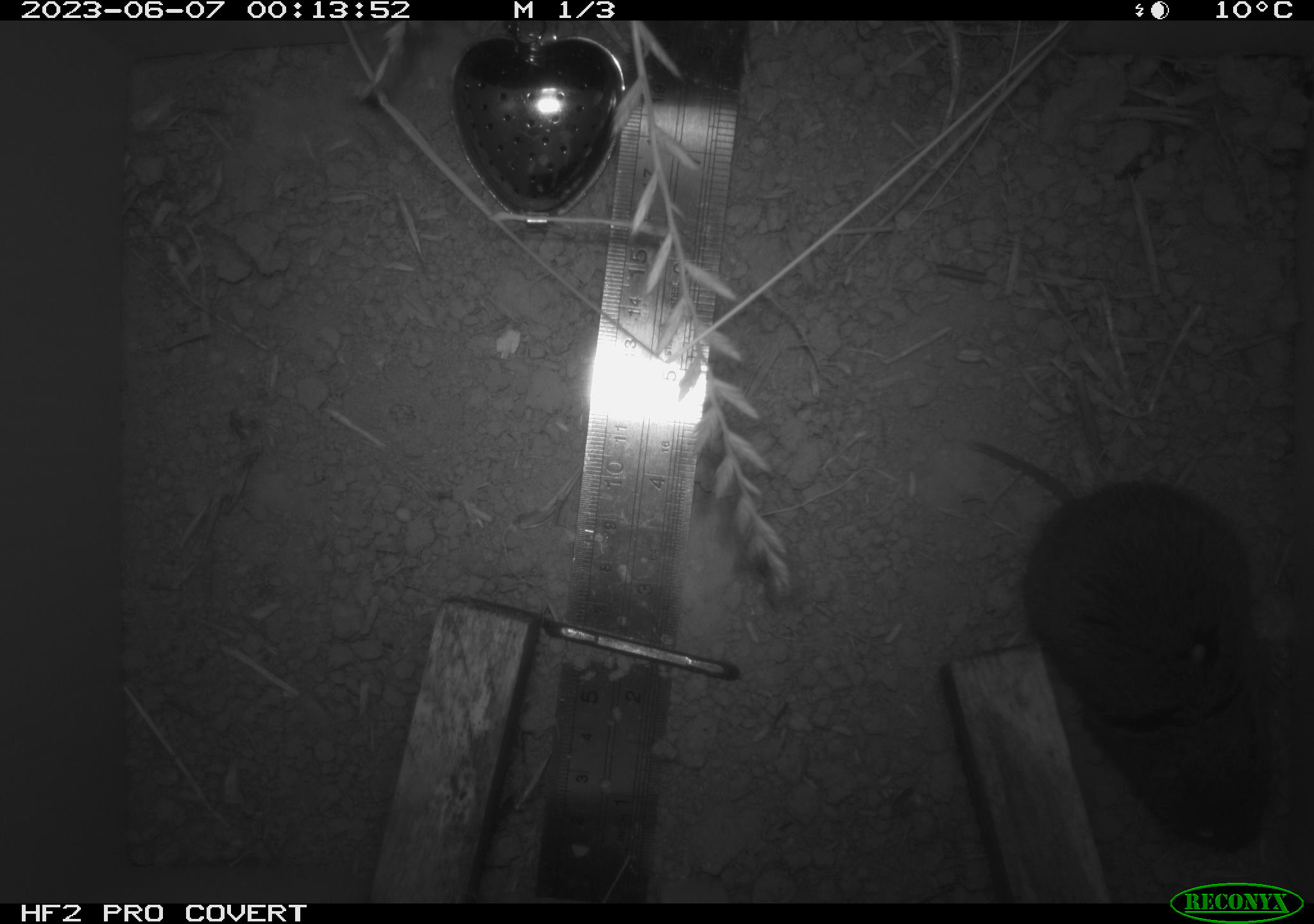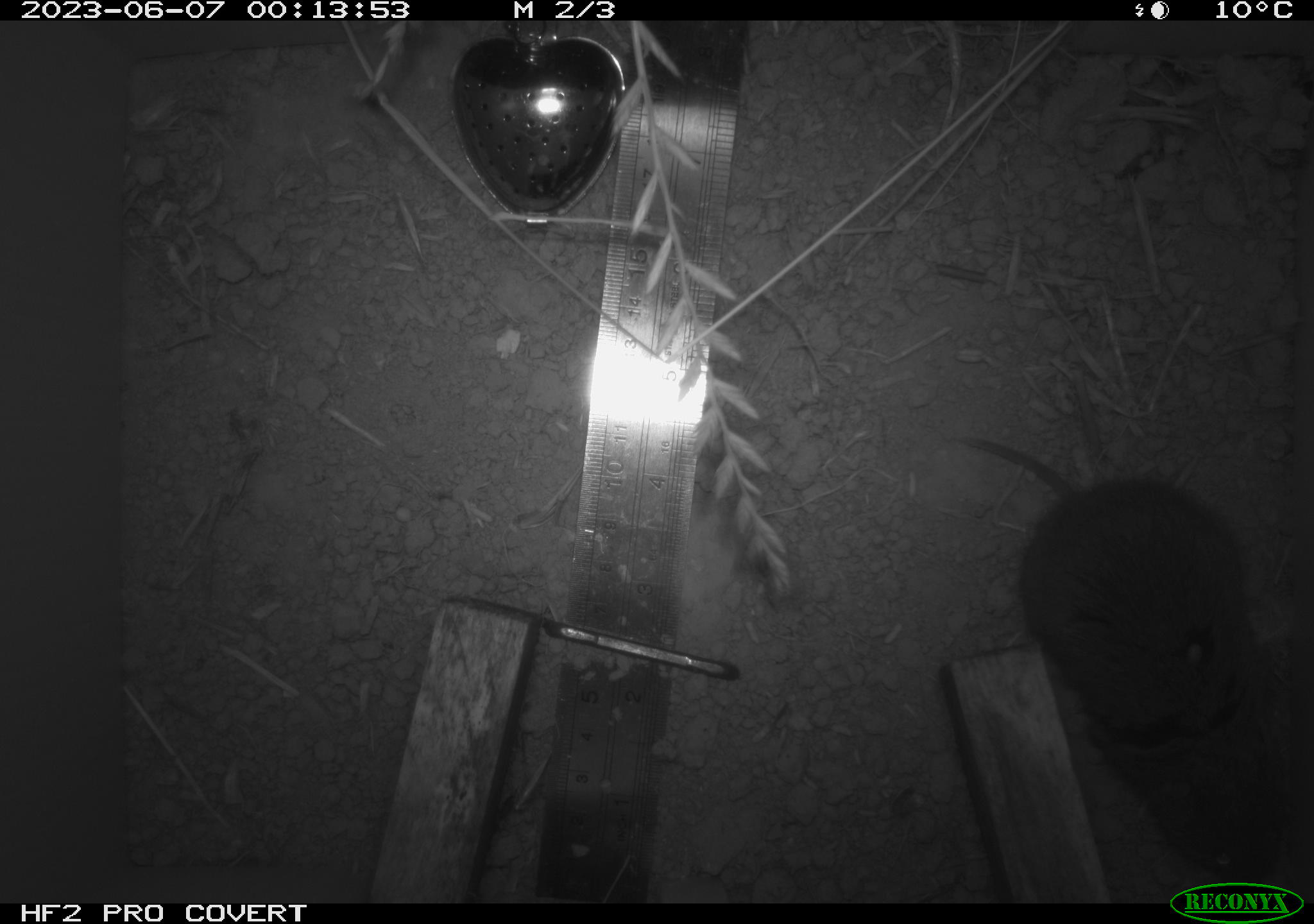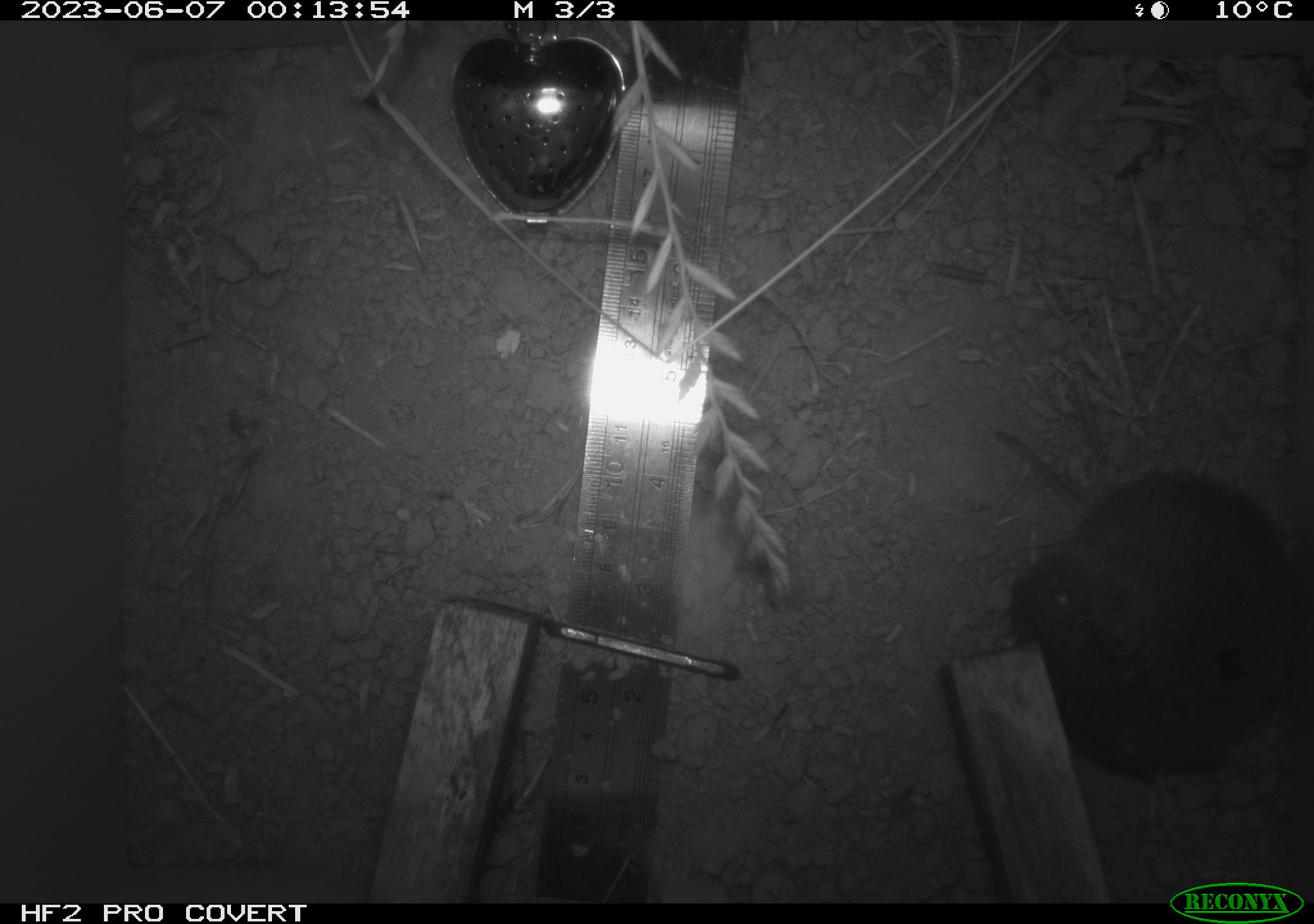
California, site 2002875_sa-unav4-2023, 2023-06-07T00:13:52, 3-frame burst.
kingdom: Animalia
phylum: Chordata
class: Mammalia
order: Rodentia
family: Cricetidae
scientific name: Arvicolinae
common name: voles, lemmings, and muskrats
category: arvicolinae subfamily